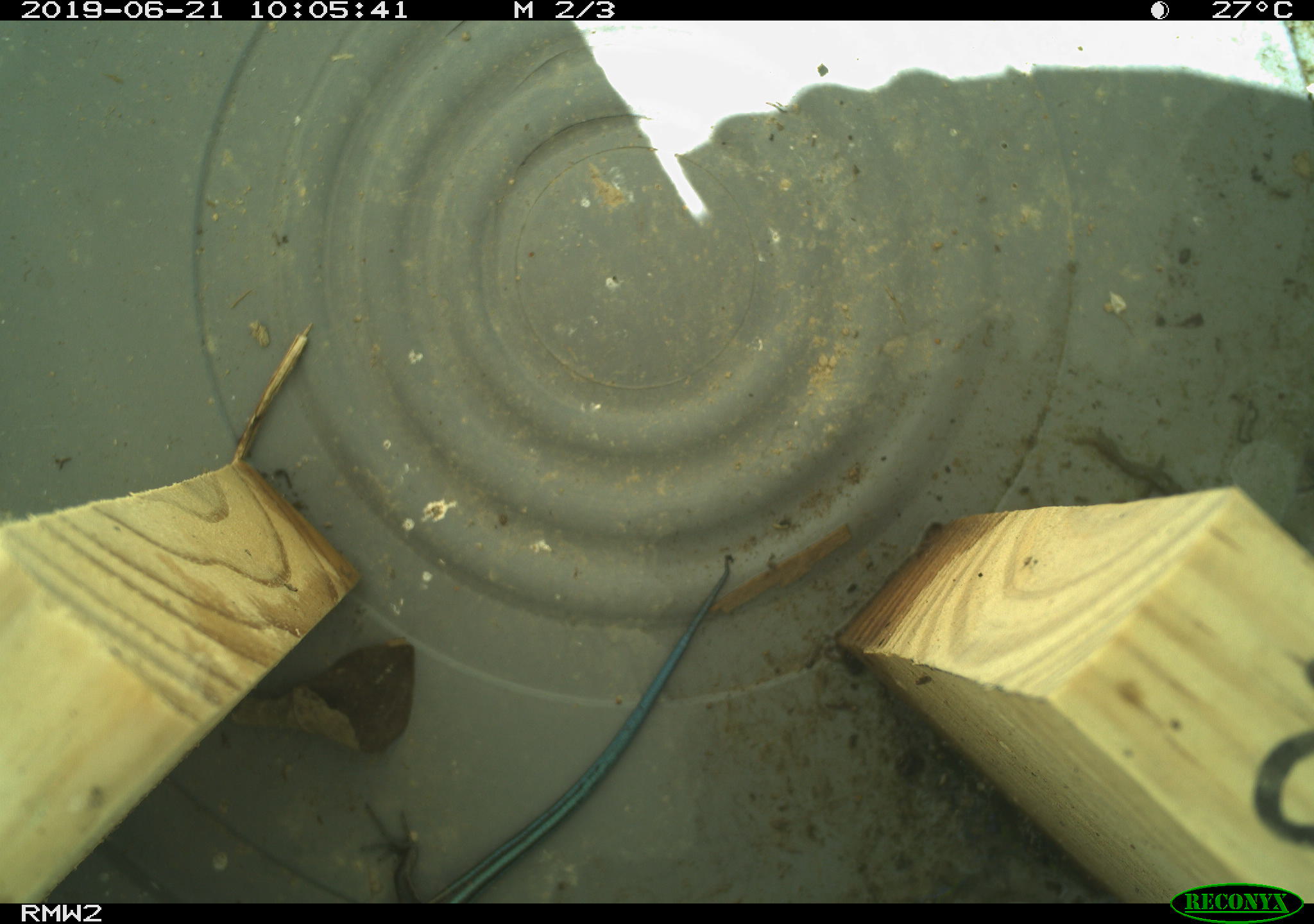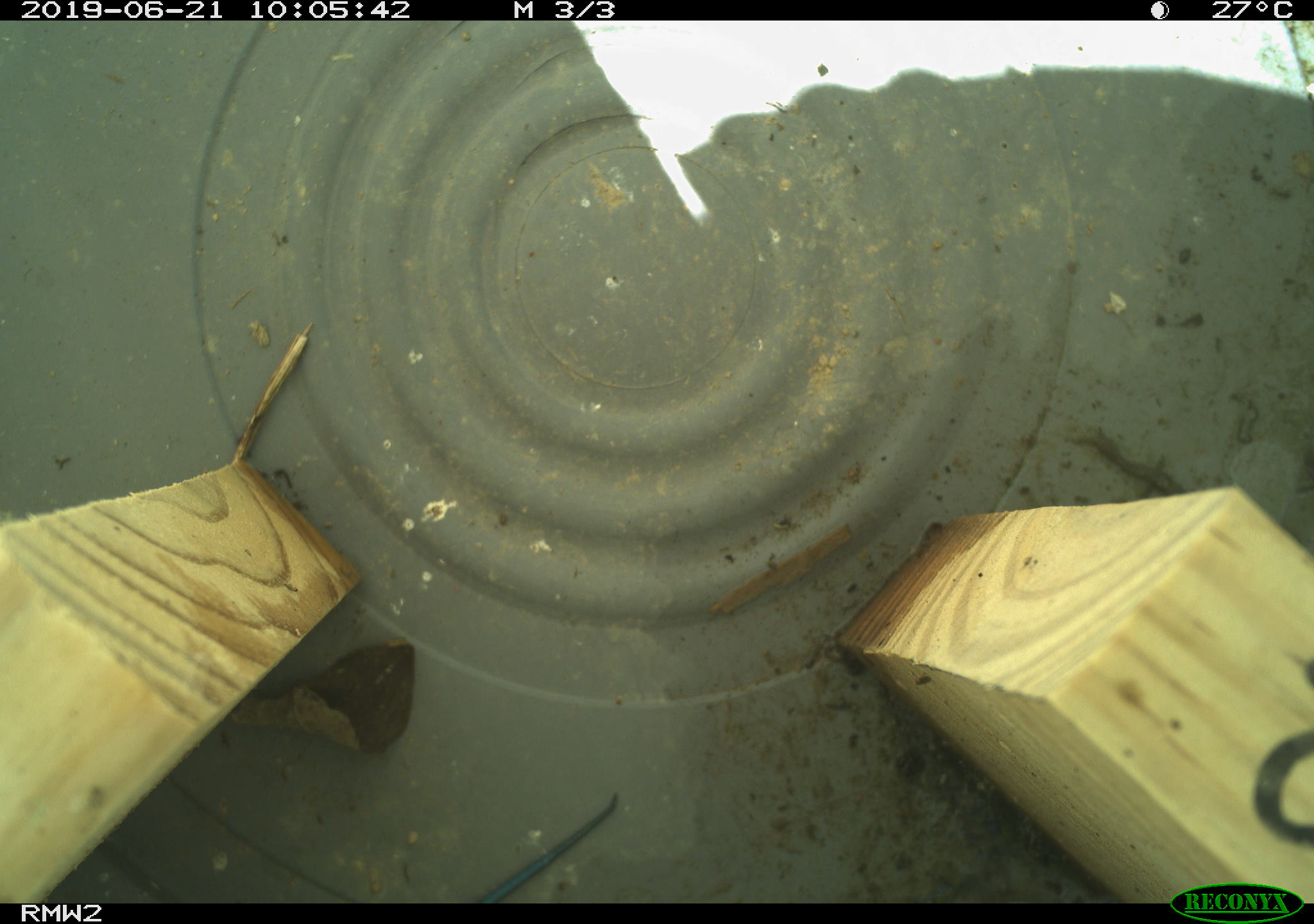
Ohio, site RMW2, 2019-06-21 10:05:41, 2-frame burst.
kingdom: Animalia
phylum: Chordata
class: Reptilia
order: Squamata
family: Scincidae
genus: Plestiodon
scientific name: Plestiodon fasciatus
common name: common five-lined skink